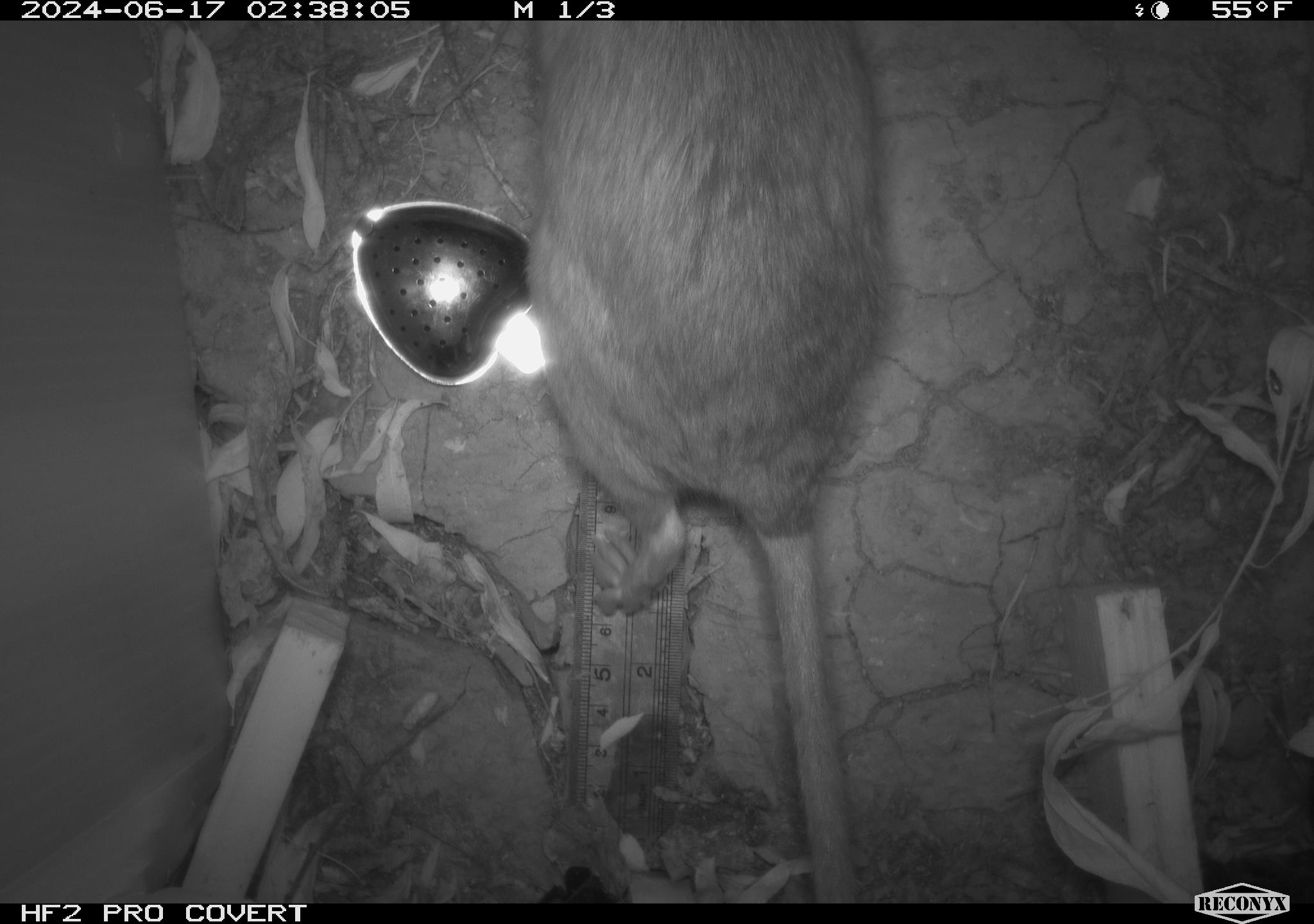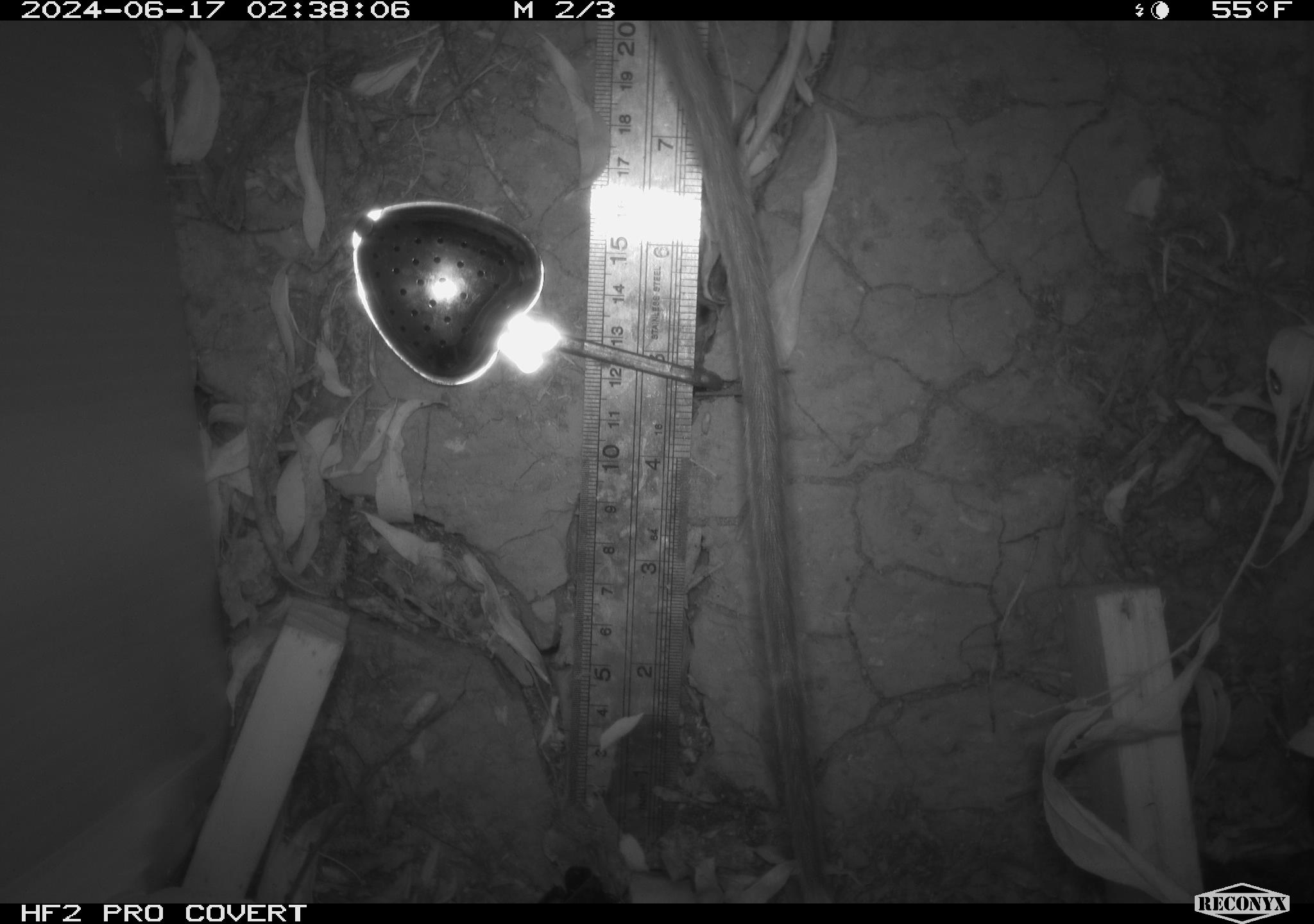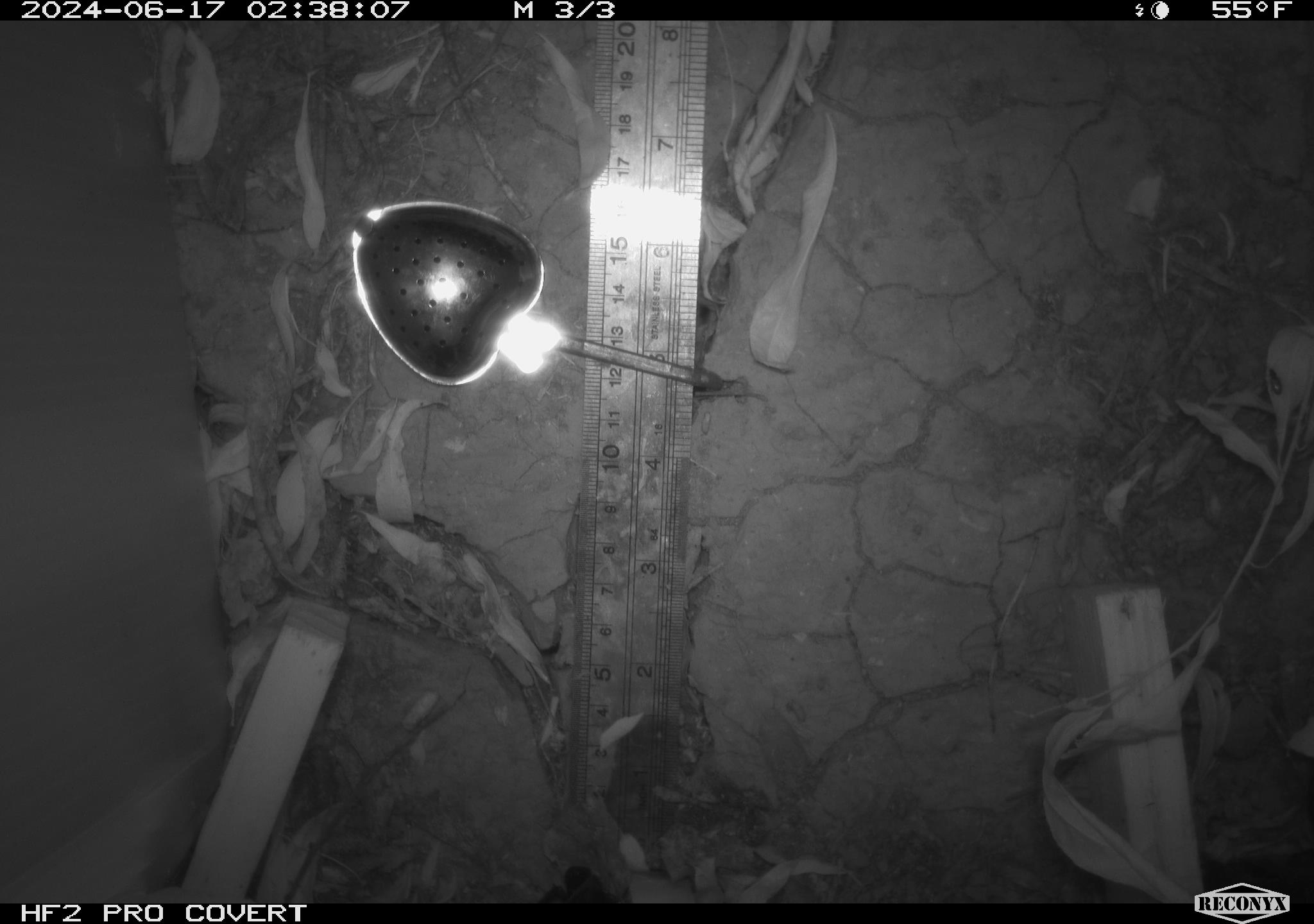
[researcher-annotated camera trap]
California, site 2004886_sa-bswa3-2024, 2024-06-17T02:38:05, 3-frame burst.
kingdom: Animalia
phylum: Chordata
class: Mammalia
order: Rodentia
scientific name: Rodentia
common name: woodrat or rat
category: woodrat or rat species